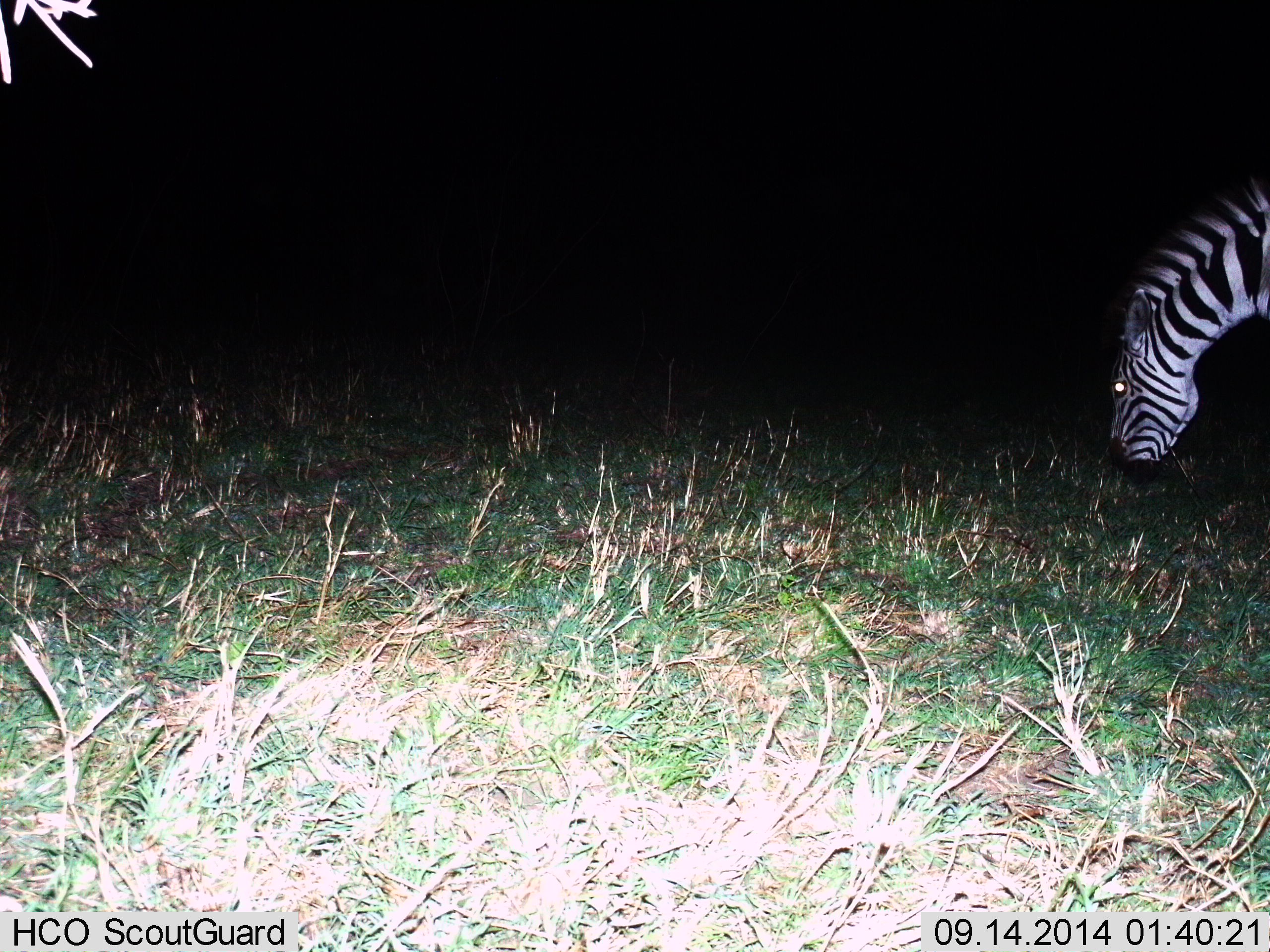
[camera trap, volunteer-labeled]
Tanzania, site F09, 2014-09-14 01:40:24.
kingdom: Animalia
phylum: Chordata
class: Mammalia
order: Perissodactyla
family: Equidae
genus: Equus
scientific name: Equus quagga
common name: plains zebra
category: zebra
Zebra (plains zebra) (Equus quagga), count 1. Behavior (volunteer vote fractions): standing 0%, resting 0%, moving 0%, interacting 0%. Young present (vote fraction): 0%. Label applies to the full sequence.